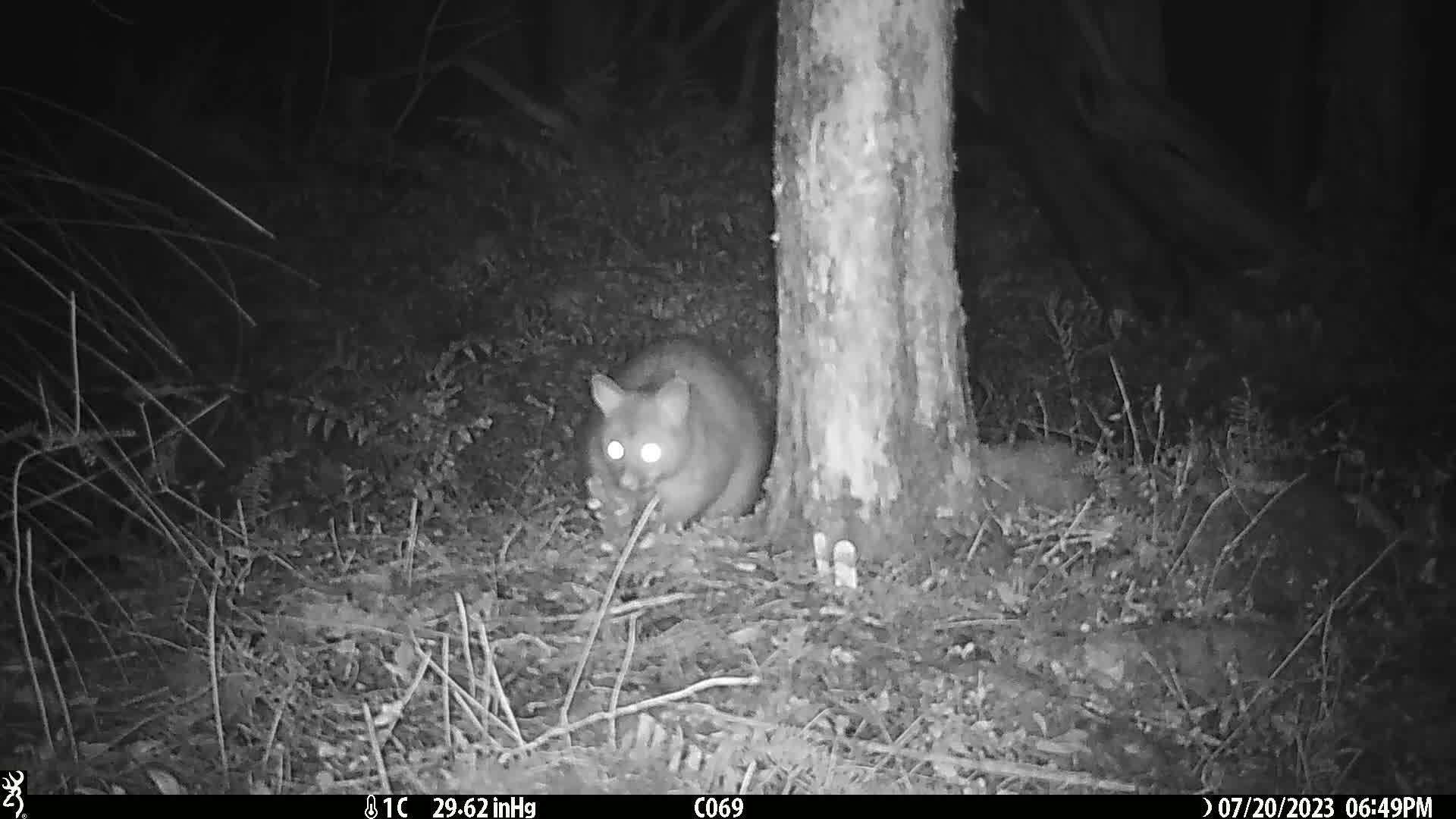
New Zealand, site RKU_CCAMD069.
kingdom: Animalia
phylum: Chordata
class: Mammalia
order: Diprotodontia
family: Phalangeridae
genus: Trichosurus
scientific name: Trichosurus vulpecula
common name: common brushtail possum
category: possum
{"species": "possum (common brushtail possum) (Trichosurus vulpecula)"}